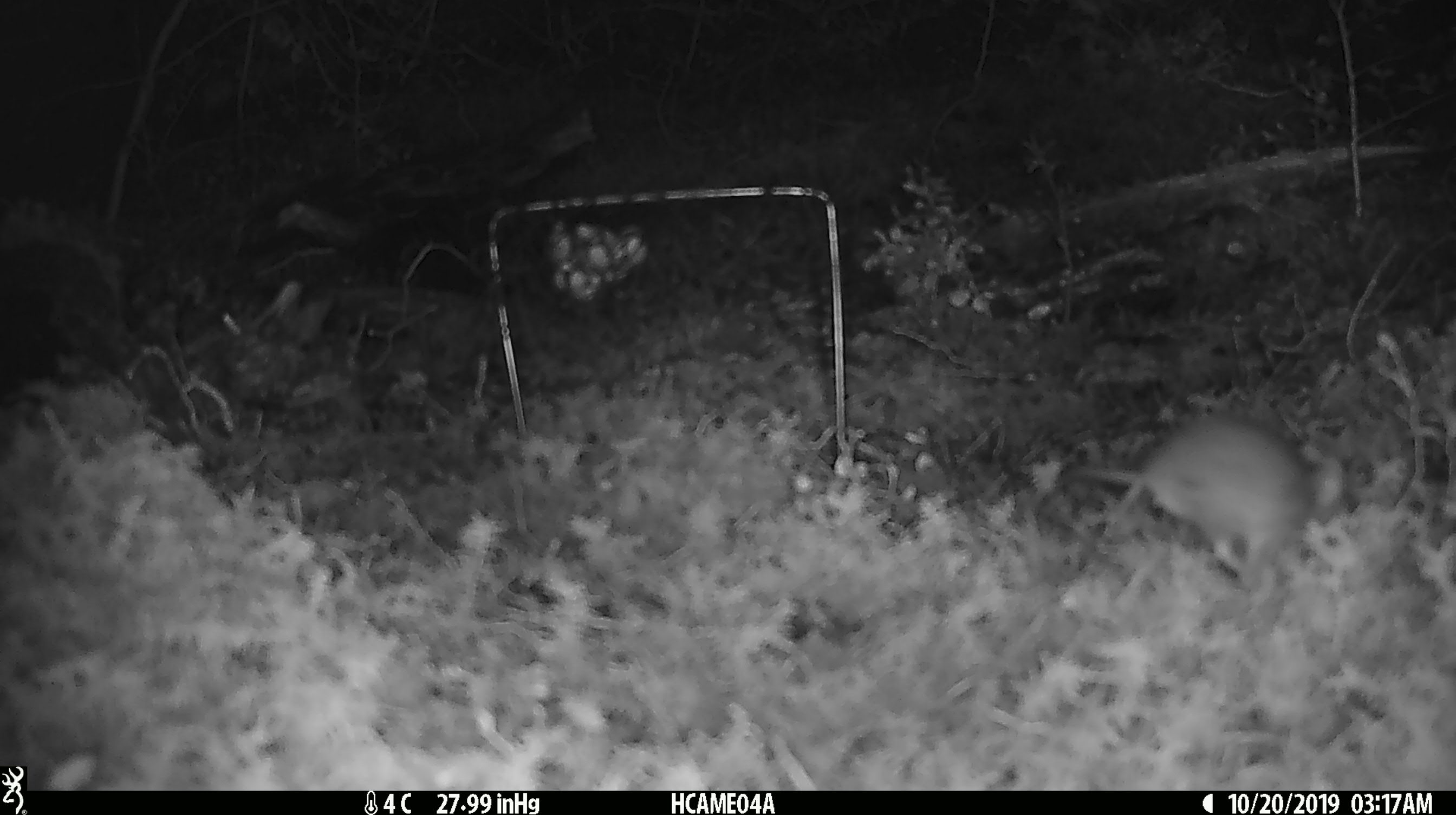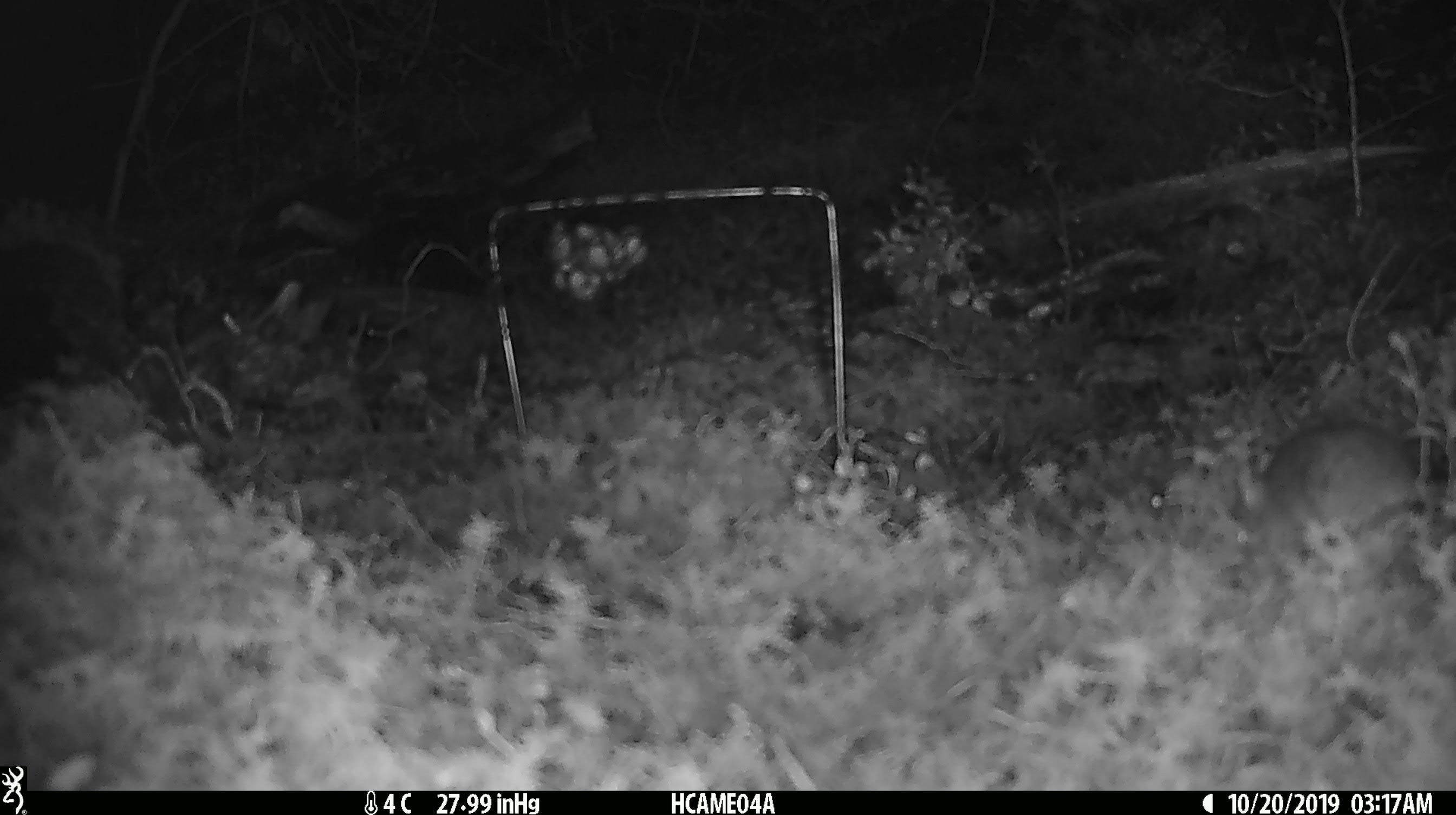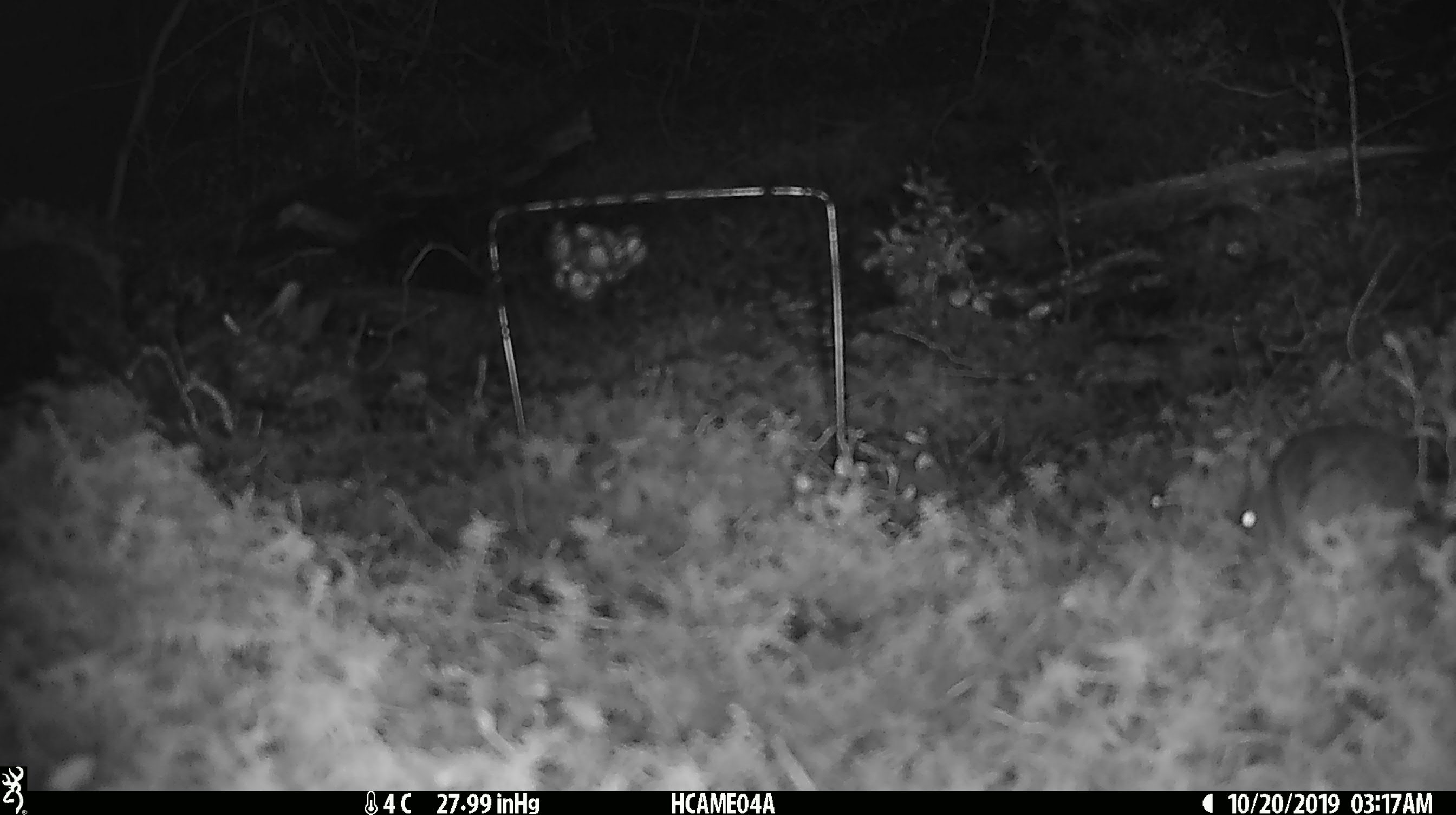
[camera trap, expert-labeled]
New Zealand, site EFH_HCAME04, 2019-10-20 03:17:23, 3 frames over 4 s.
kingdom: Animalia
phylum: Chordata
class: Mammalia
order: Rodentia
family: Muridae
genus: Mus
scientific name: Mus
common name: mouse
Mouse (Mus).